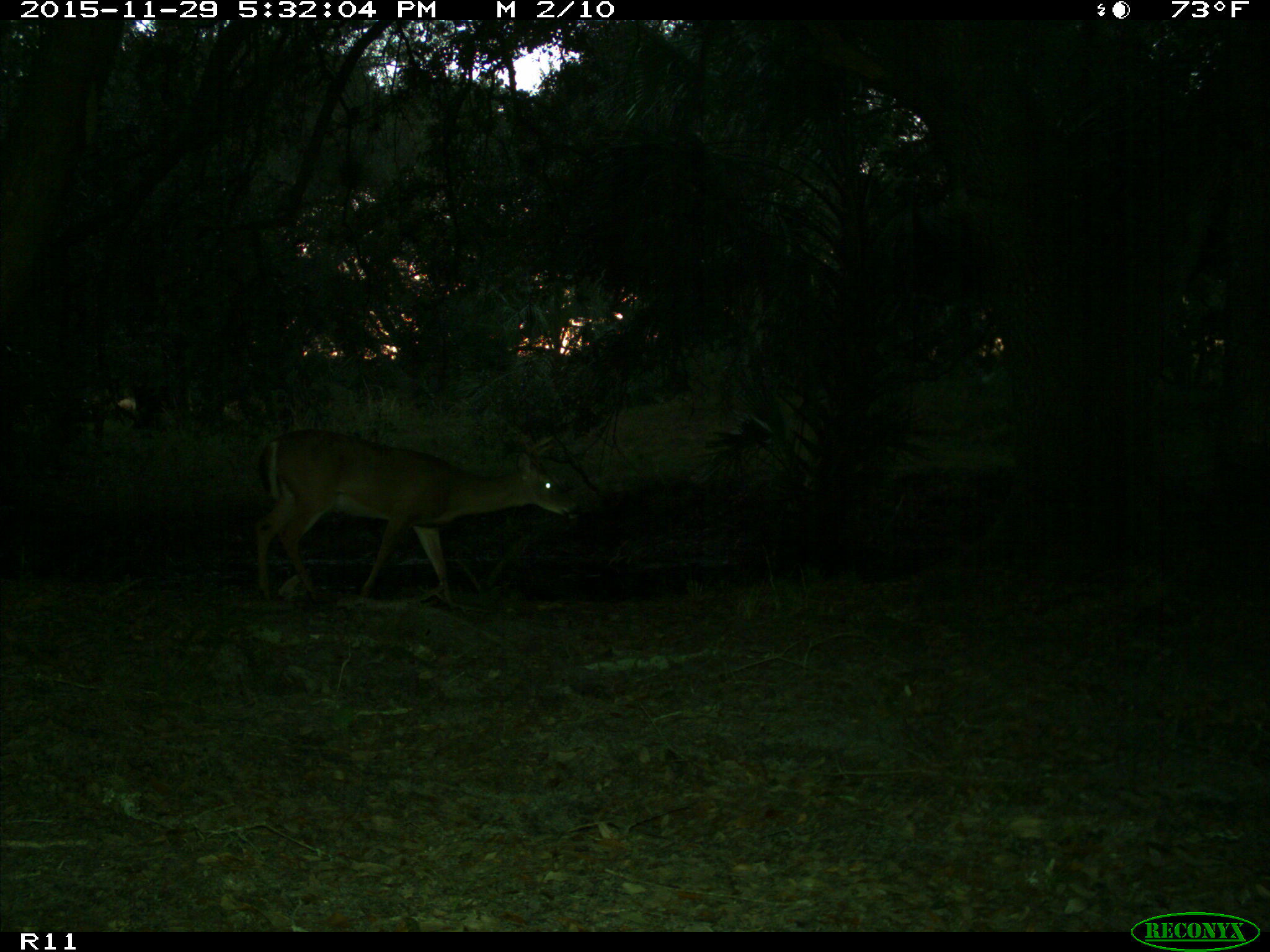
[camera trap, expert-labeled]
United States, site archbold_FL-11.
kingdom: Animalia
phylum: Chordata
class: Mammalia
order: Artiodactyla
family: Cervidae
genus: Odocoileus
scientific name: Odocoileus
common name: deer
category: unidentified deer